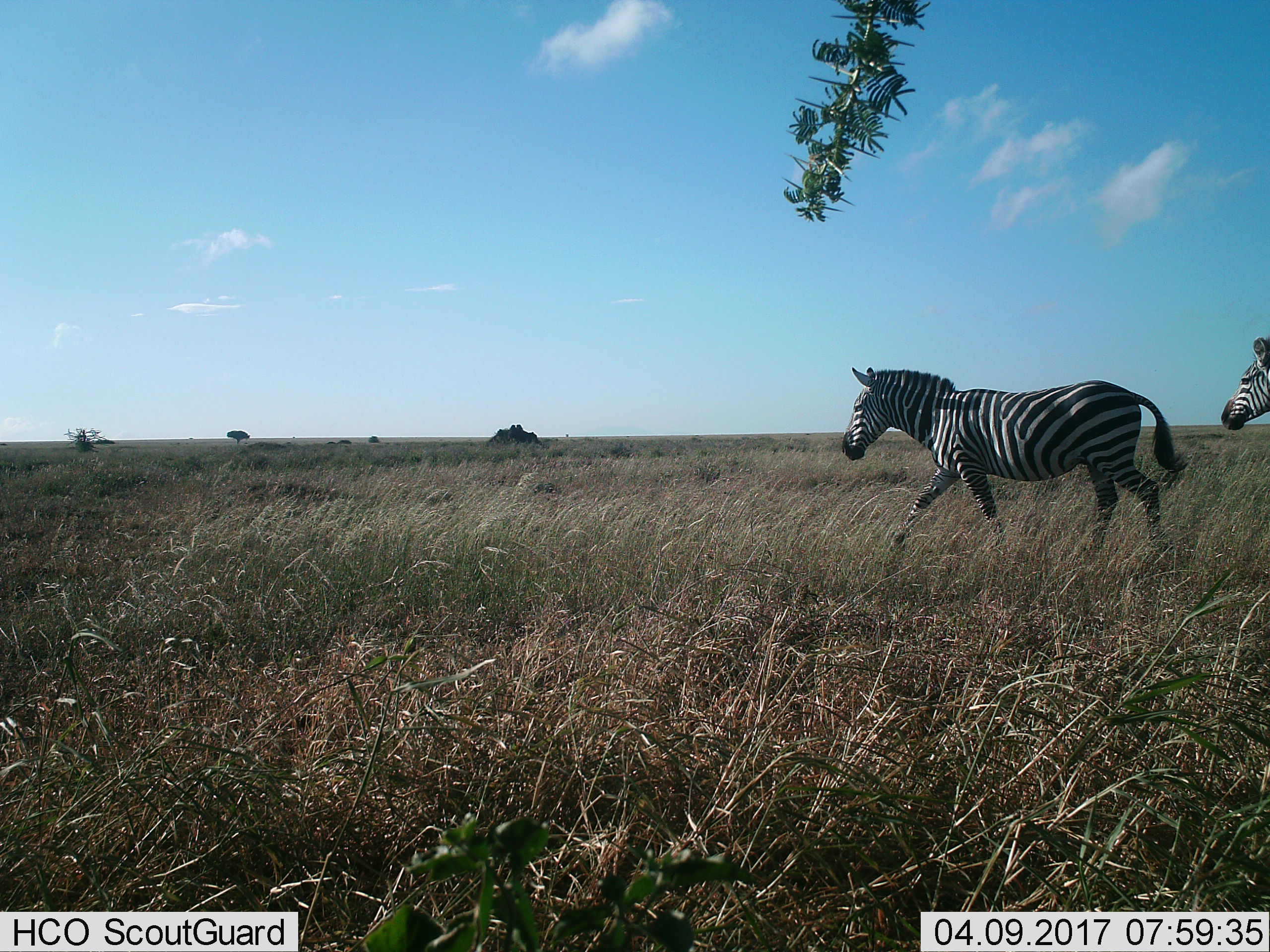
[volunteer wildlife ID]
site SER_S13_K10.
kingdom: Animalia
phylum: Chordata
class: Mammalia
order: Perissodactyla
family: Equidae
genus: Equus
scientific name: Equus quagga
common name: plains zebra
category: zebraplains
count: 2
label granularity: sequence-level